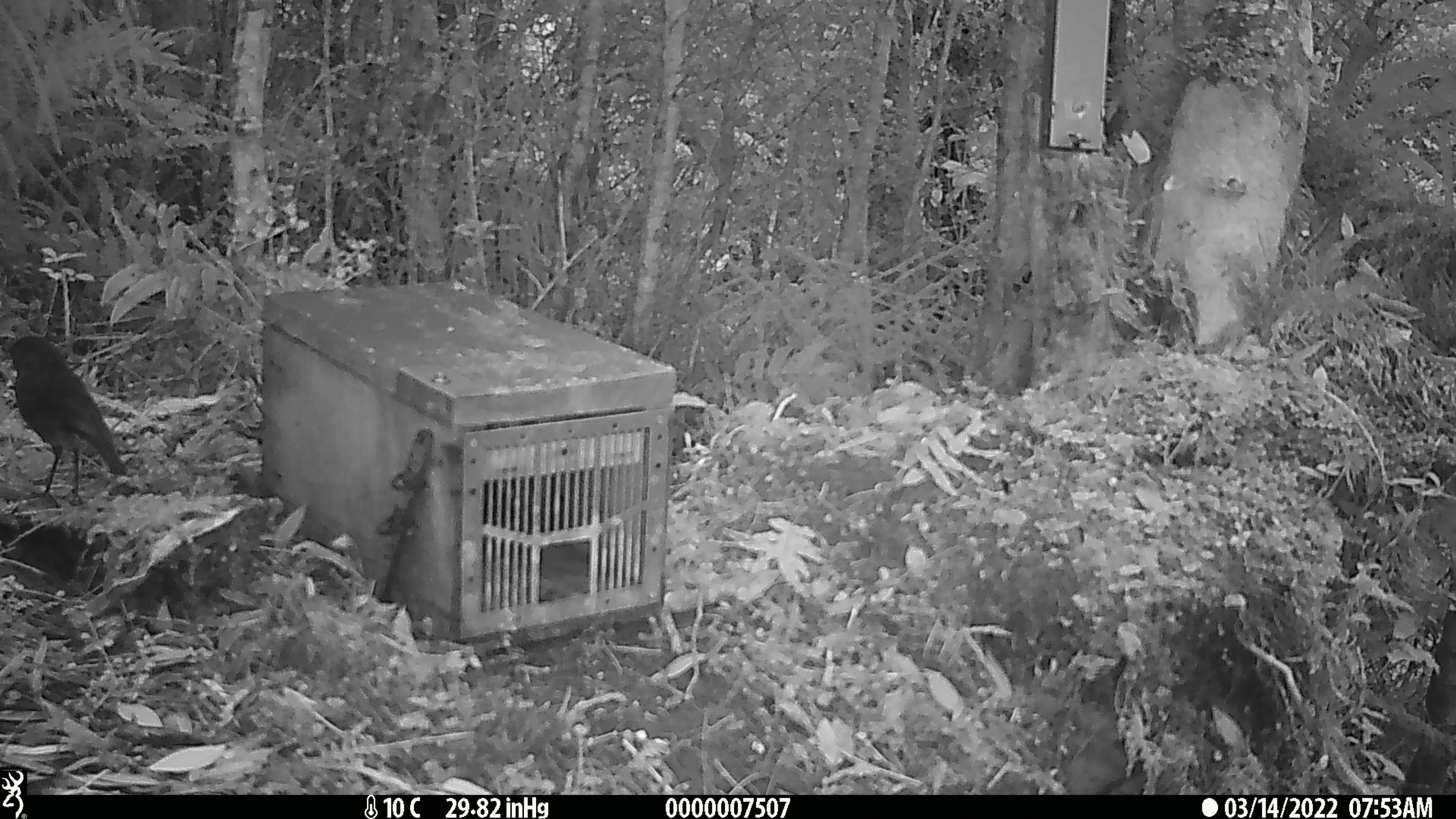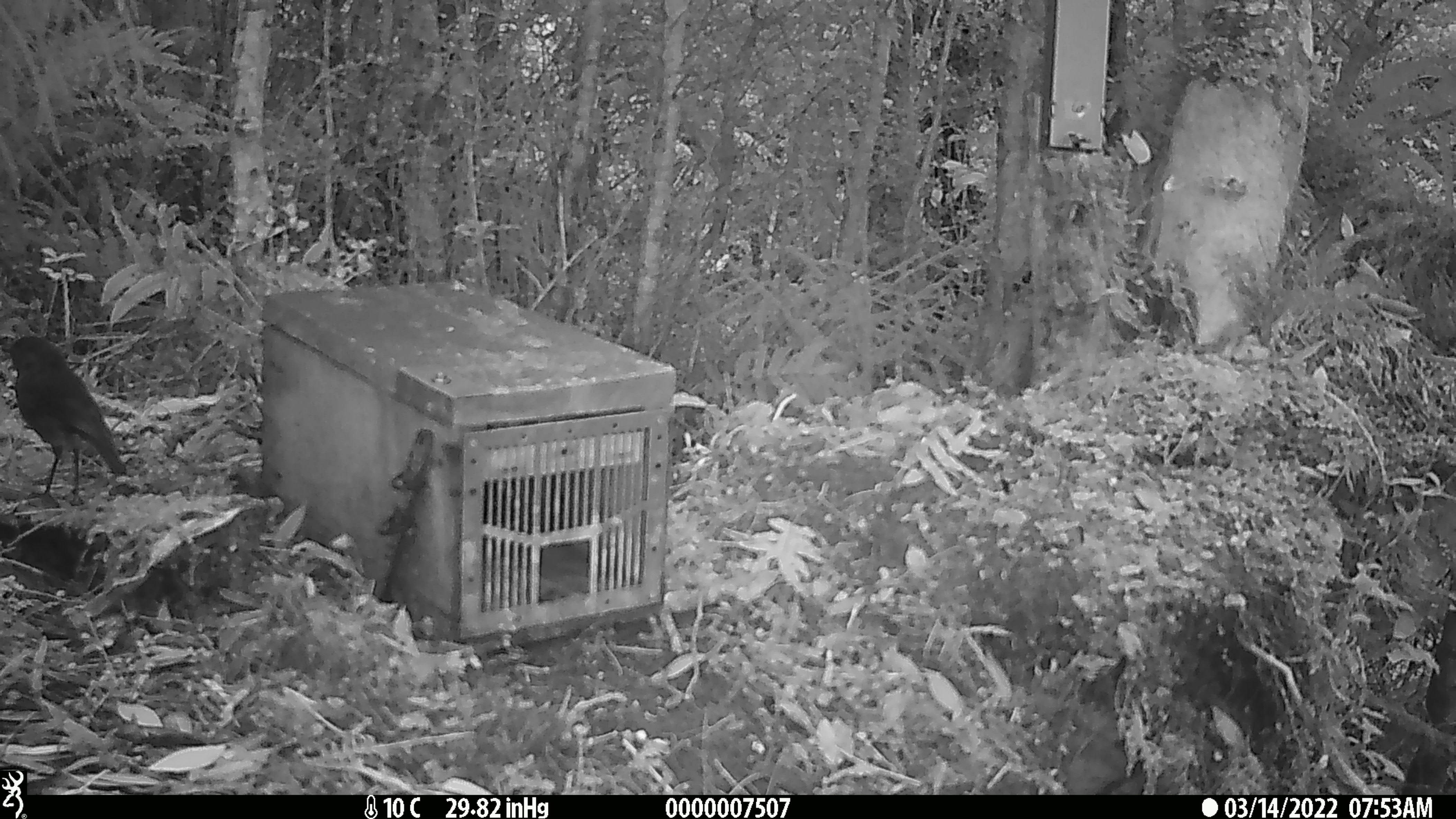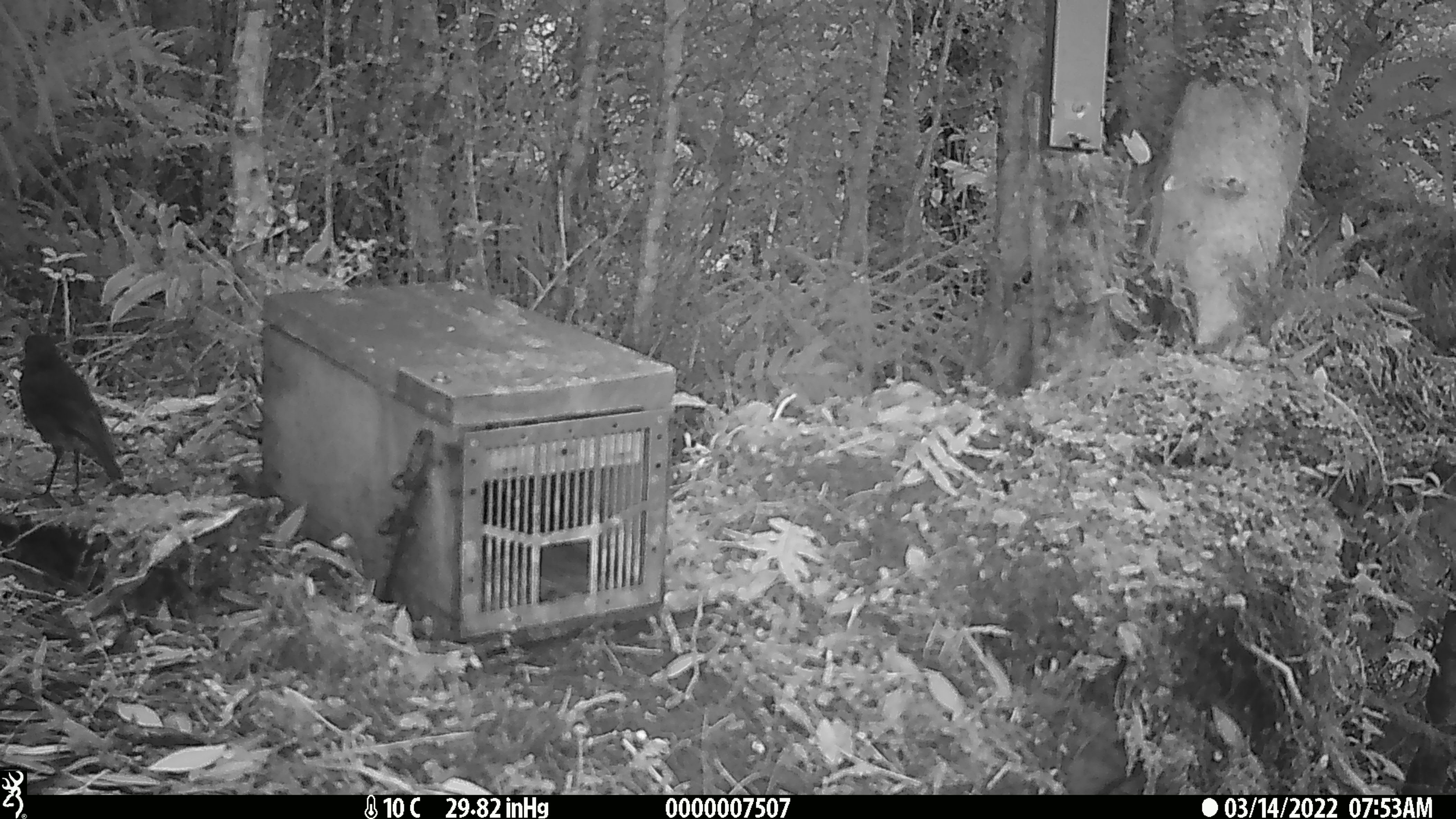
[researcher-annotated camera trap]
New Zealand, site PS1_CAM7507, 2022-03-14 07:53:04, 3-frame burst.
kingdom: Animalia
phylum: Chordata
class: Aves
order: Passeriformes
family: Petroicidae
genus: Petroica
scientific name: Petroica australis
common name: new zealand robin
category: robin